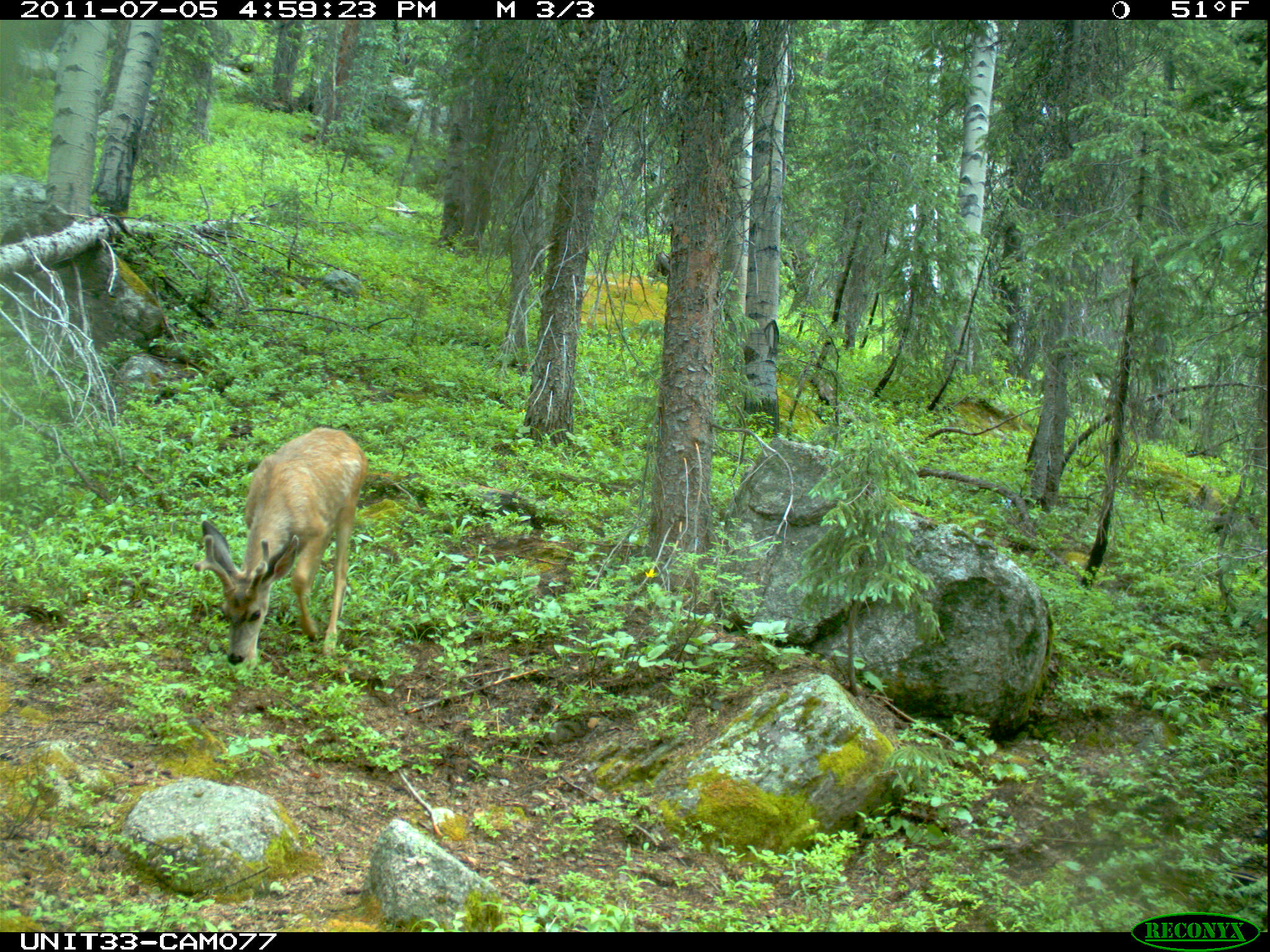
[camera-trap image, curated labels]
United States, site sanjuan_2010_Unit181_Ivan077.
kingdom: Animalia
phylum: Chordata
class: Mammalia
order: Artiodactyla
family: Cervidae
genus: Odocoileus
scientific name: Odocoileus hemionus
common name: mule deer